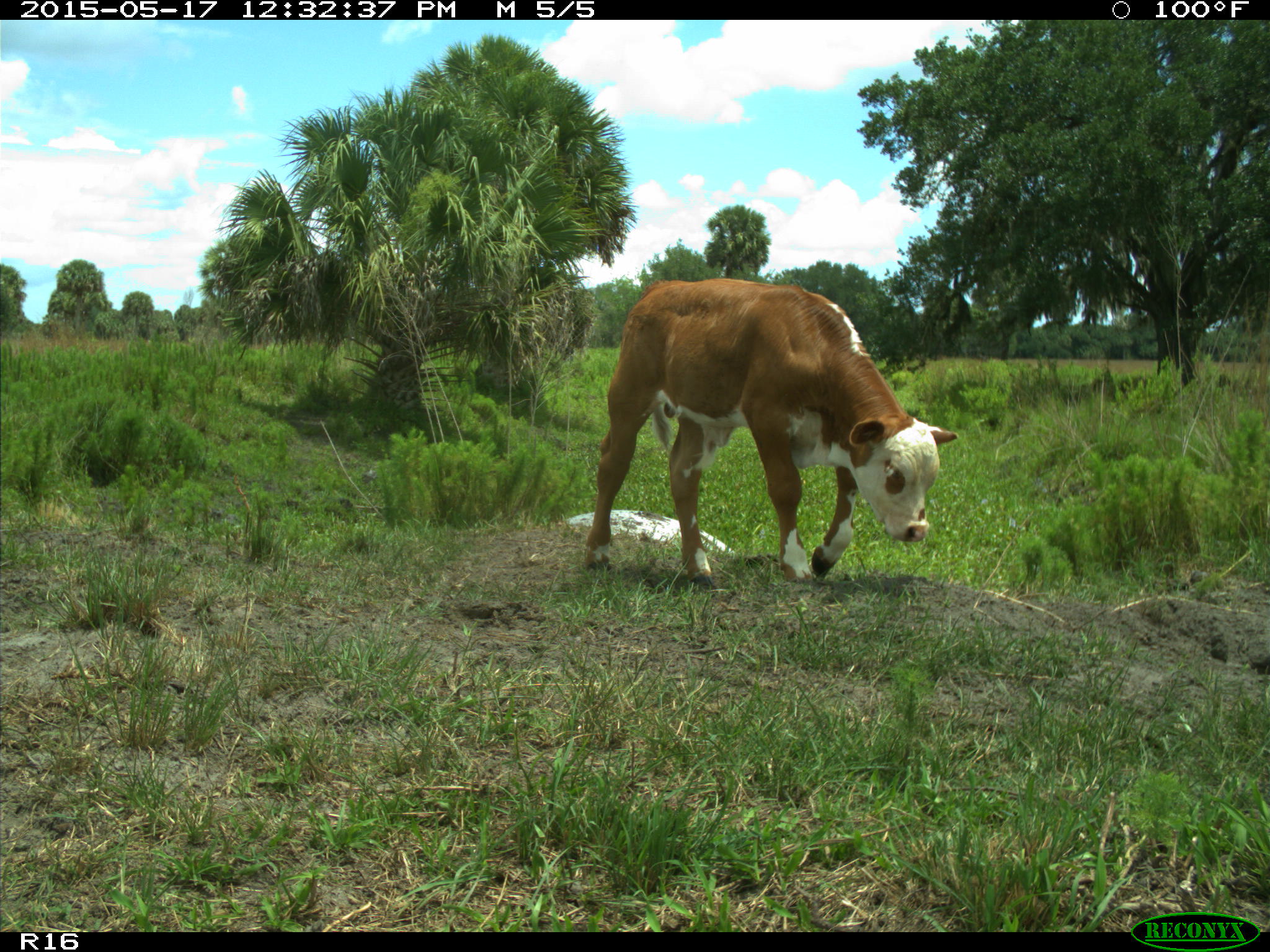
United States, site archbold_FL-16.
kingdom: Animalia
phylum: Chordata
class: Mammalia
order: Artiodactyla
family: Bovidae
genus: Bos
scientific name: Bos taurus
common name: domestic cow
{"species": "Bos taurus (domestic cow)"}